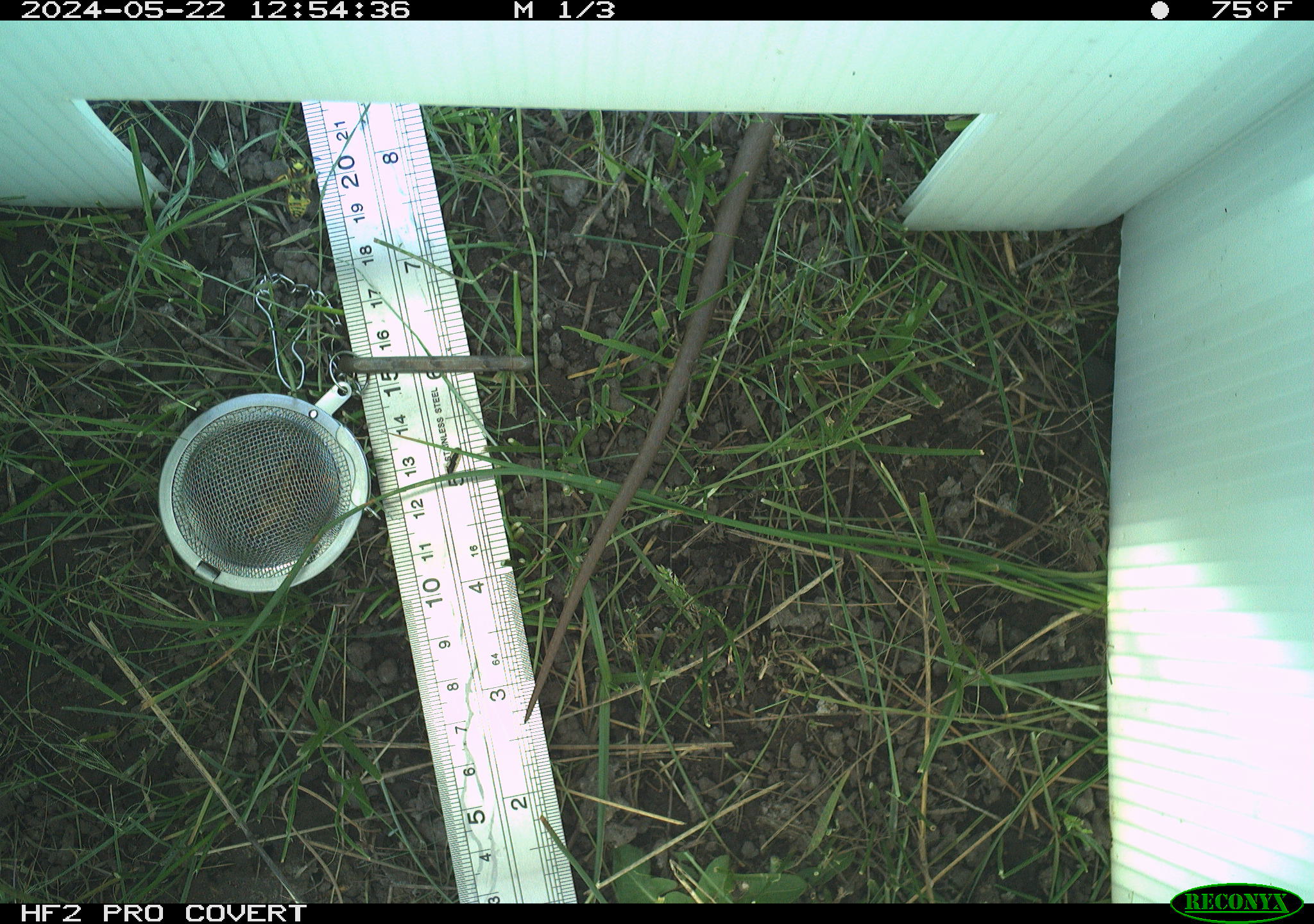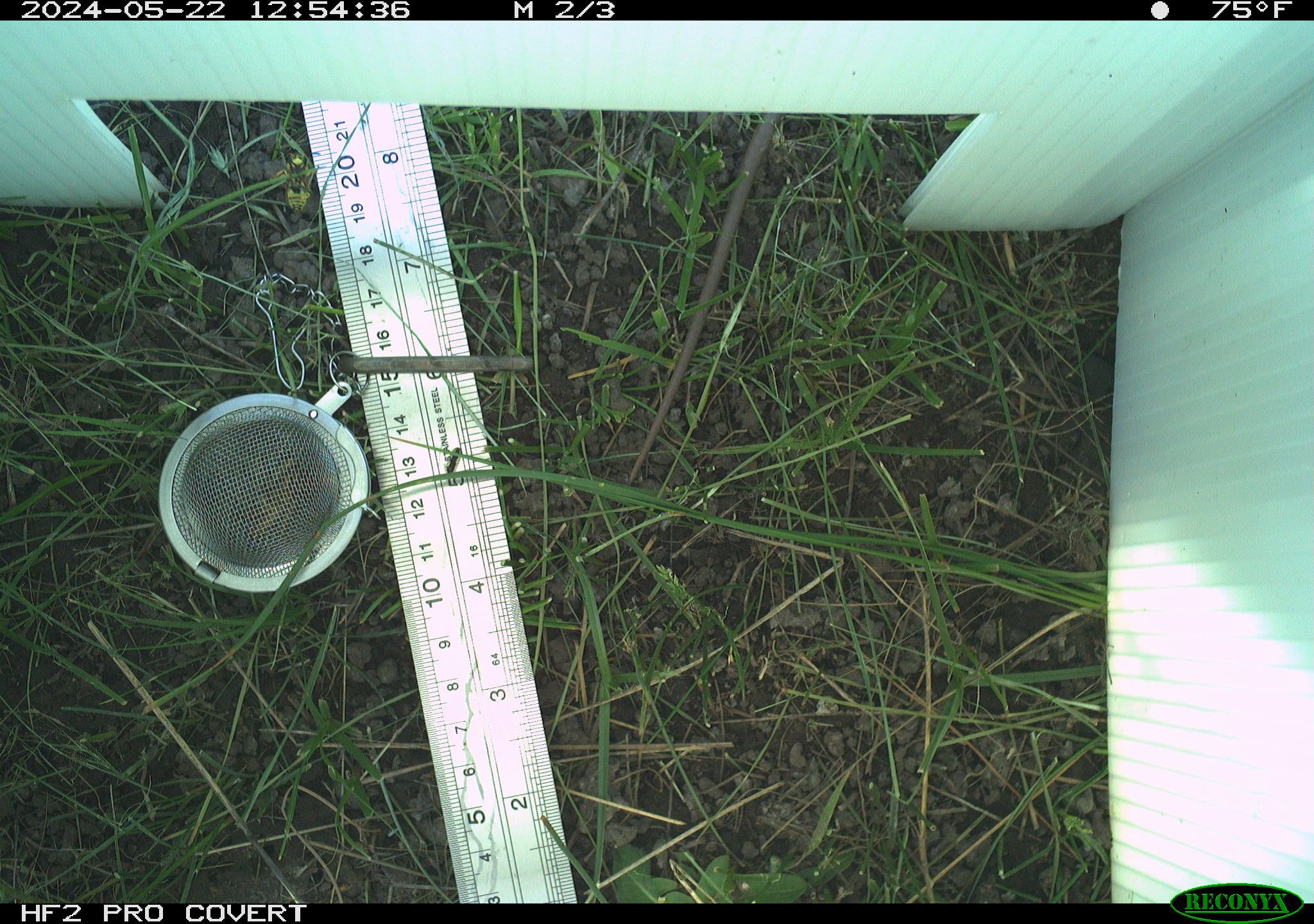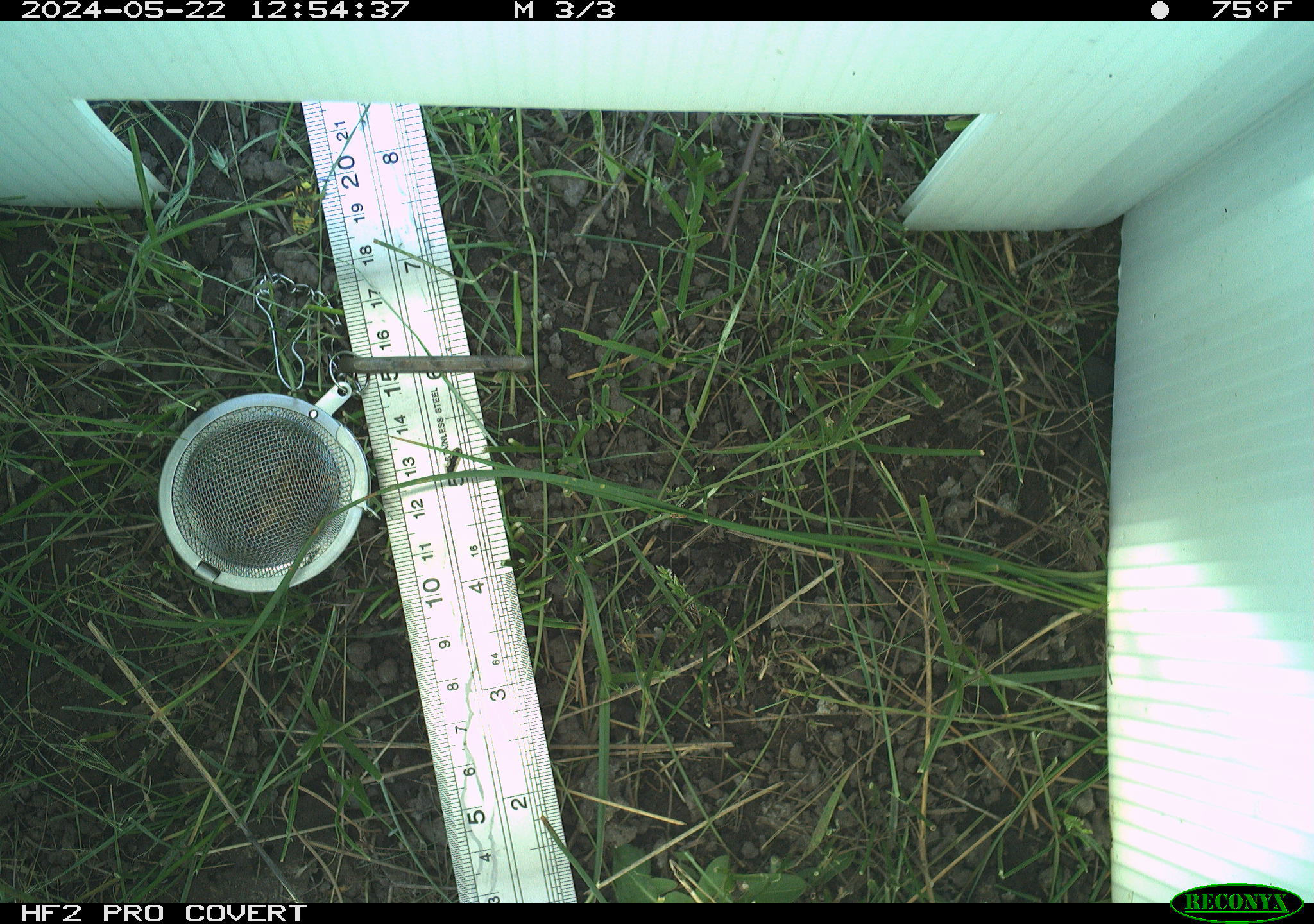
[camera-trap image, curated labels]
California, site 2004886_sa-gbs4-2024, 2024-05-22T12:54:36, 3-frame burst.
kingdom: Animalia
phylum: Chordata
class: Reptilia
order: Squamata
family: Colubridae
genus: Coluber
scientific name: Coluber constrictor mormon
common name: western yellow-bellied racer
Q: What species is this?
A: Western yellow-bellied racer (Coluber constrictor mormon).